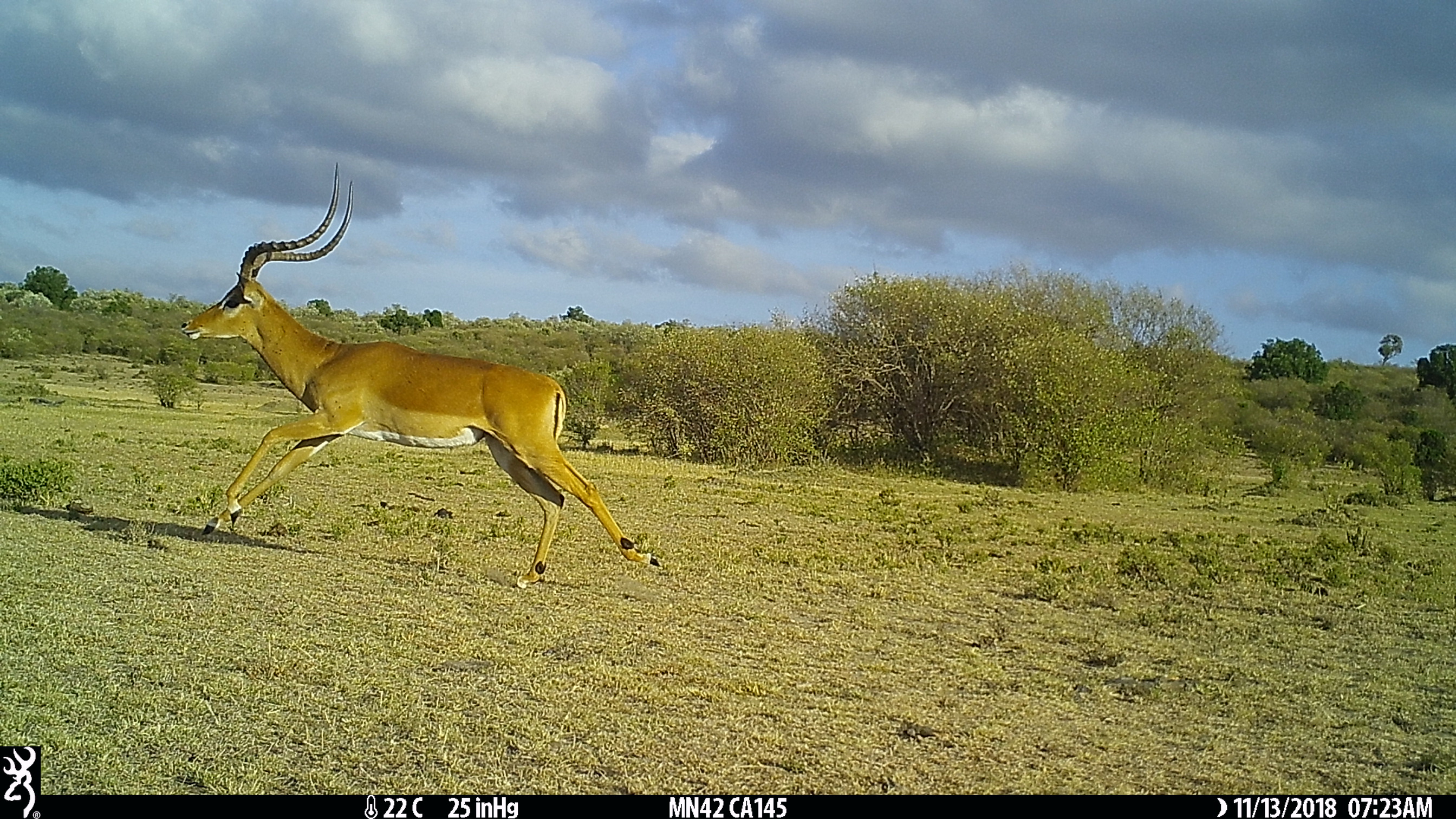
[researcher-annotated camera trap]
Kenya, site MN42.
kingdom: Animalia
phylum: Chordata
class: Mammalia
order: Artiodactyla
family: Bovidae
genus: Aepyceros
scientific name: Aepyceros melampus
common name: impala